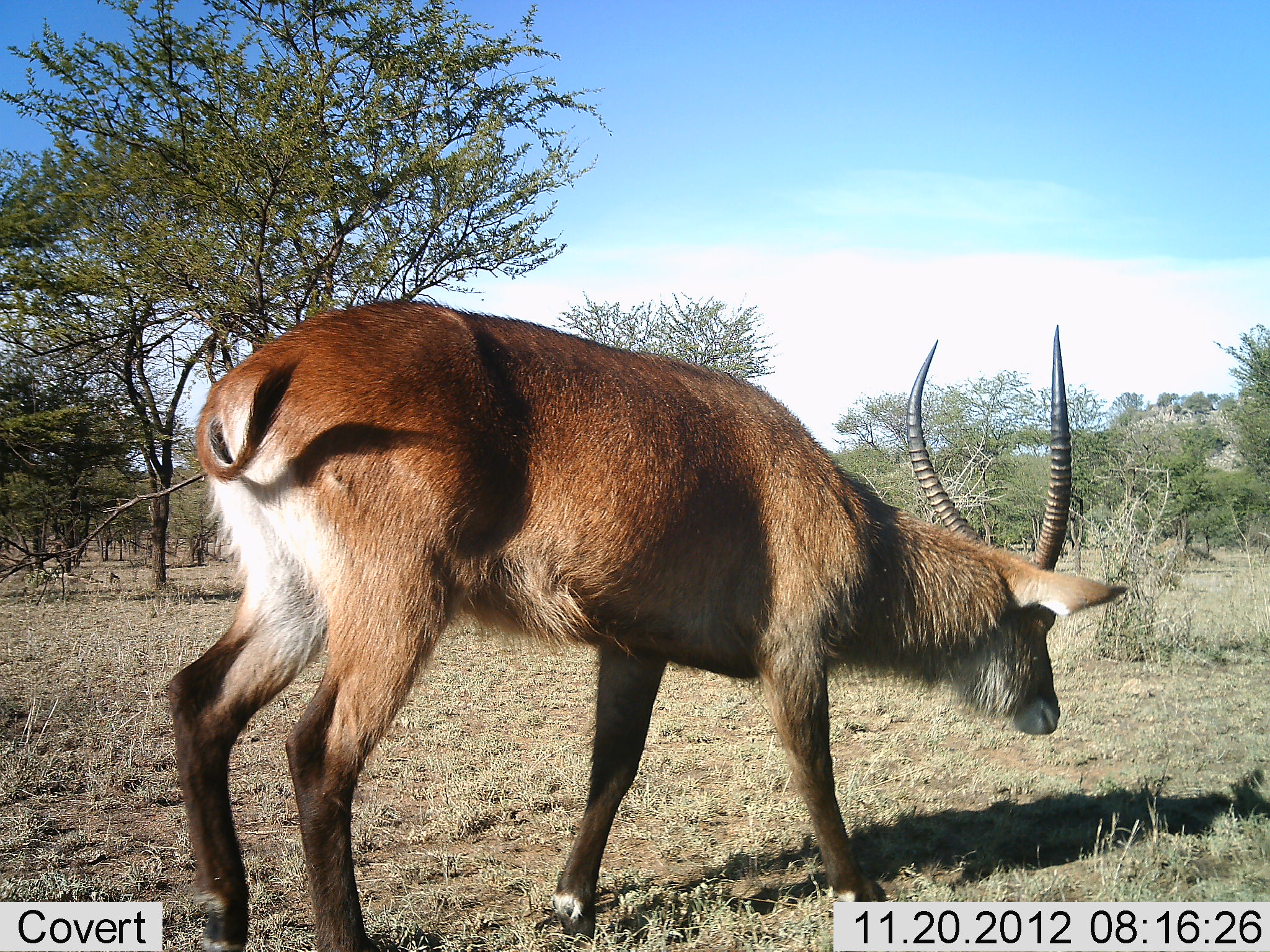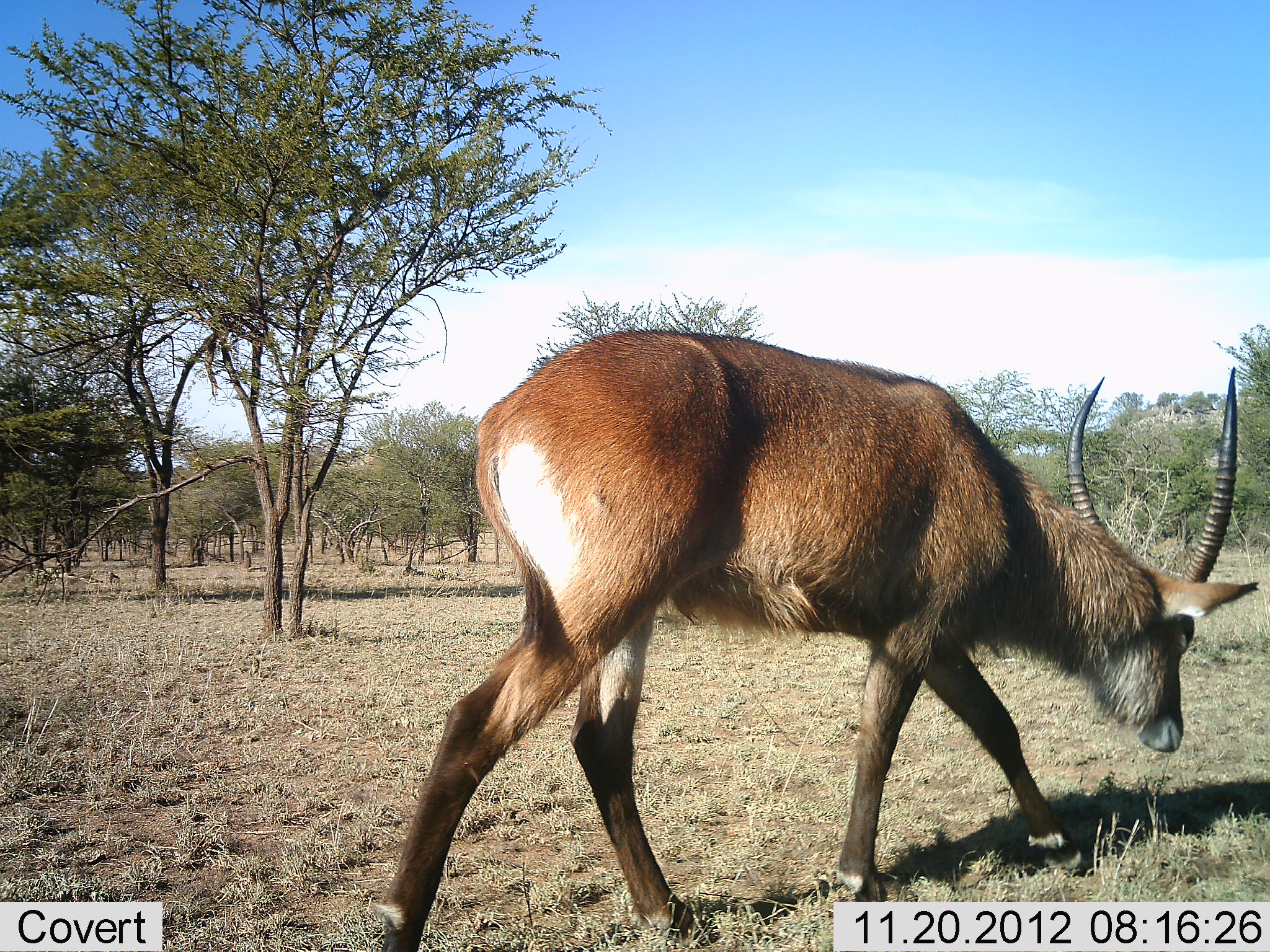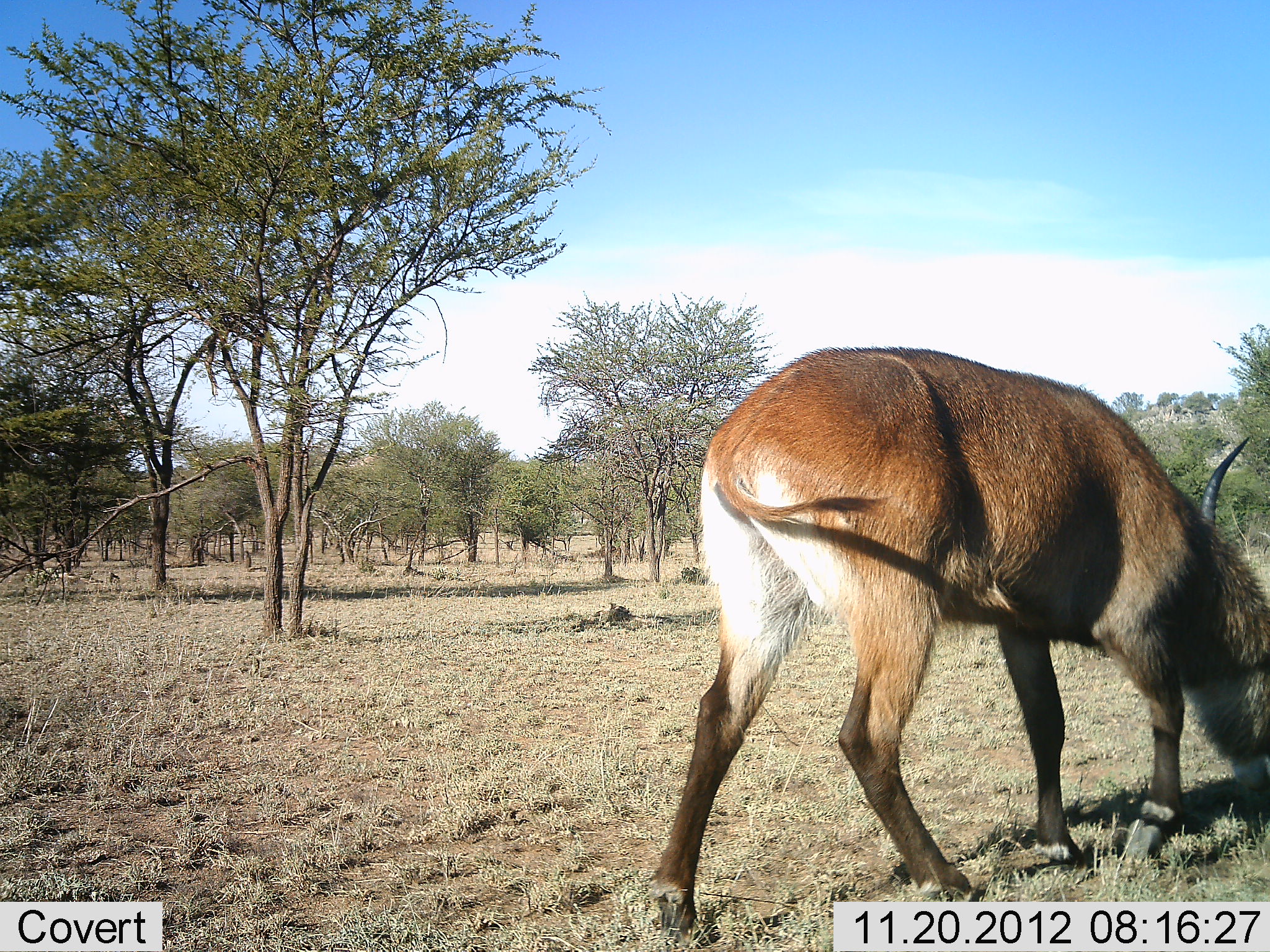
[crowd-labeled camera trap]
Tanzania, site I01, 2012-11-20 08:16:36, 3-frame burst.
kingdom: Animalia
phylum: Chordata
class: Mammalia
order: Artiodactyla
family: Bovidae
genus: Kobus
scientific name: Kobus ellipsiprymnus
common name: waterbuck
Waterbuck (Kobus ellipsiprymnus), count 1. Behavior (volunteer vote fractions): standing 20%, resting 0%, moving 70%, interacting 0%. Young present (vote fraction): 0%. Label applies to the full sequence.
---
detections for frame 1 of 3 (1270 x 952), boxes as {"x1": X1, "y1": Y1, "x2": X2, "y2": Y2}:
animal: {"x1": 190, "y1": 297, "x2": 1129, "y2": 664}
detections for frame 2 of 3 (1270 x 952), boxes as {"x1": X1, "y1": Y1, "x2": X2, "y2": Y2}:
animal: {"x1": 472, "y1": 328, "x2": 1259, "y2": 625}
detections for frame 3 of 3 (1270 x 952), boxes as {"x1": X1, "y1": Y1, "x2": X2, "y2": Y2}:
animal: {"x1": 699, "y1": 345, "x2": 1270, "y2": 606}